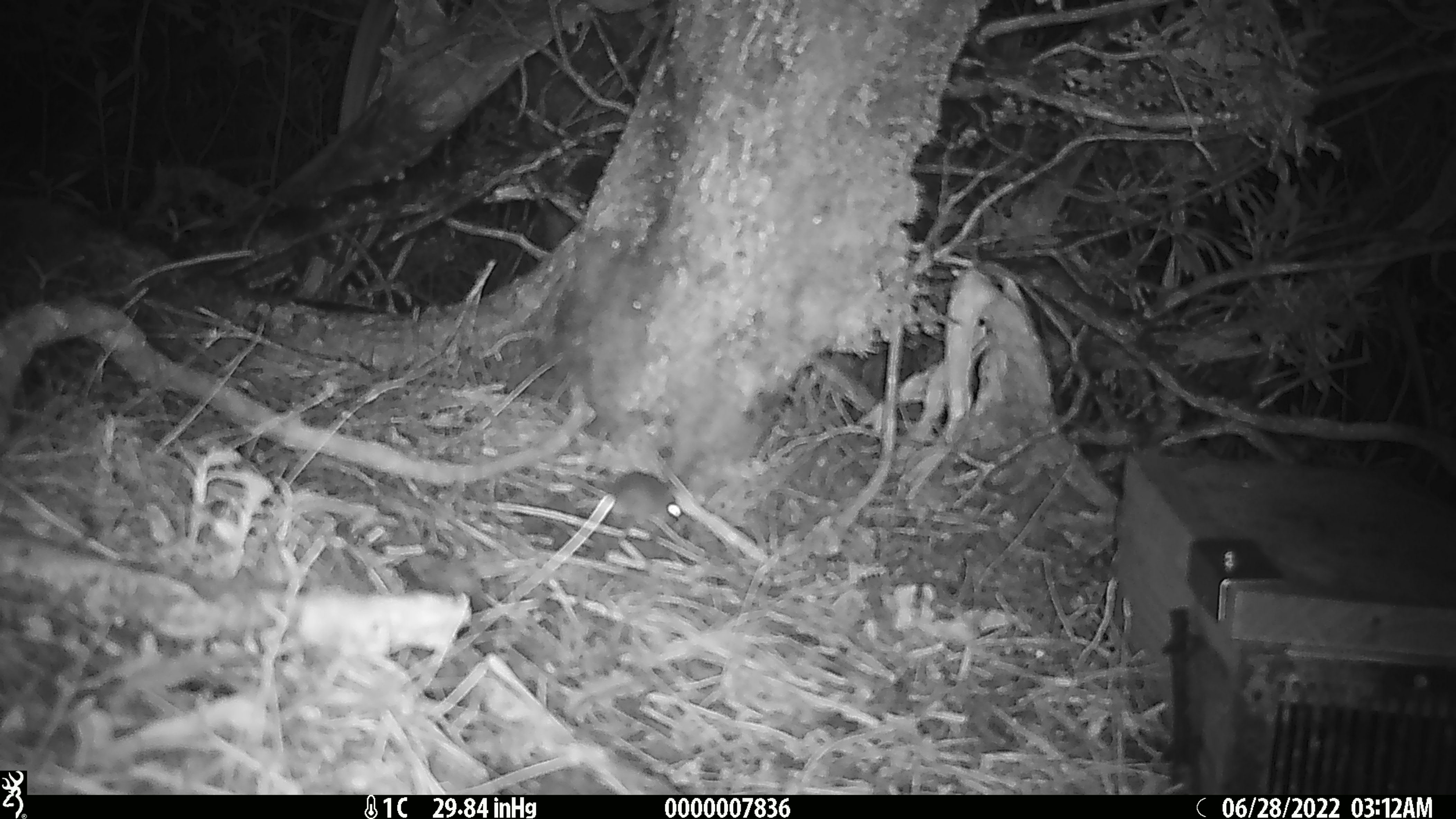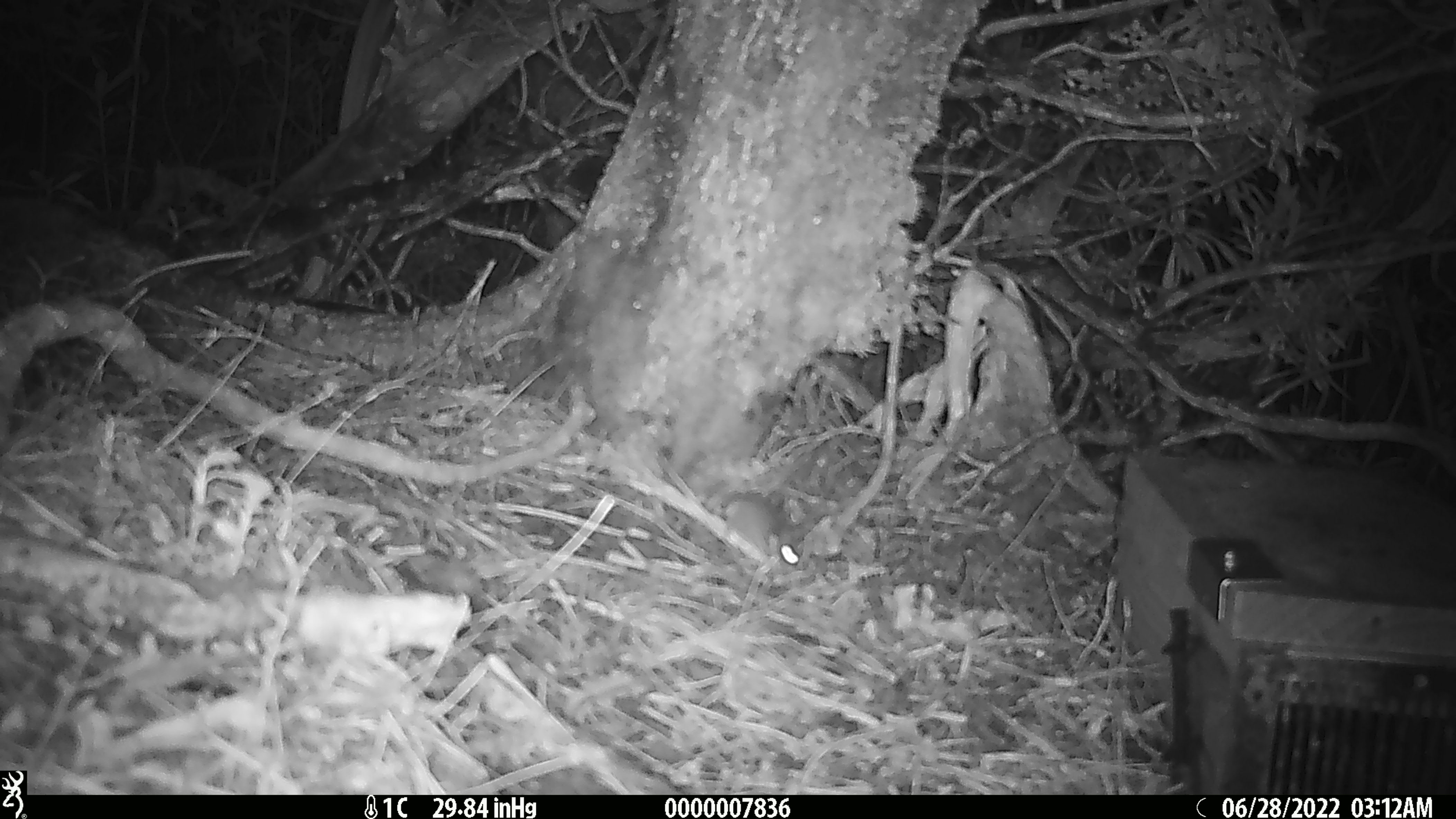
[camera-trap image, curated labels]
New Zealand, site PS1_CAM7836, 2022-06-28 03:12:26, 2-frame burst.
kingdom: Animalia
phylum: Chordata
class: Mammalia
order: Rodentia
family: Muridae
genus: Mus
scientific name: Mus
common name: mouse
Mouse (Mus).